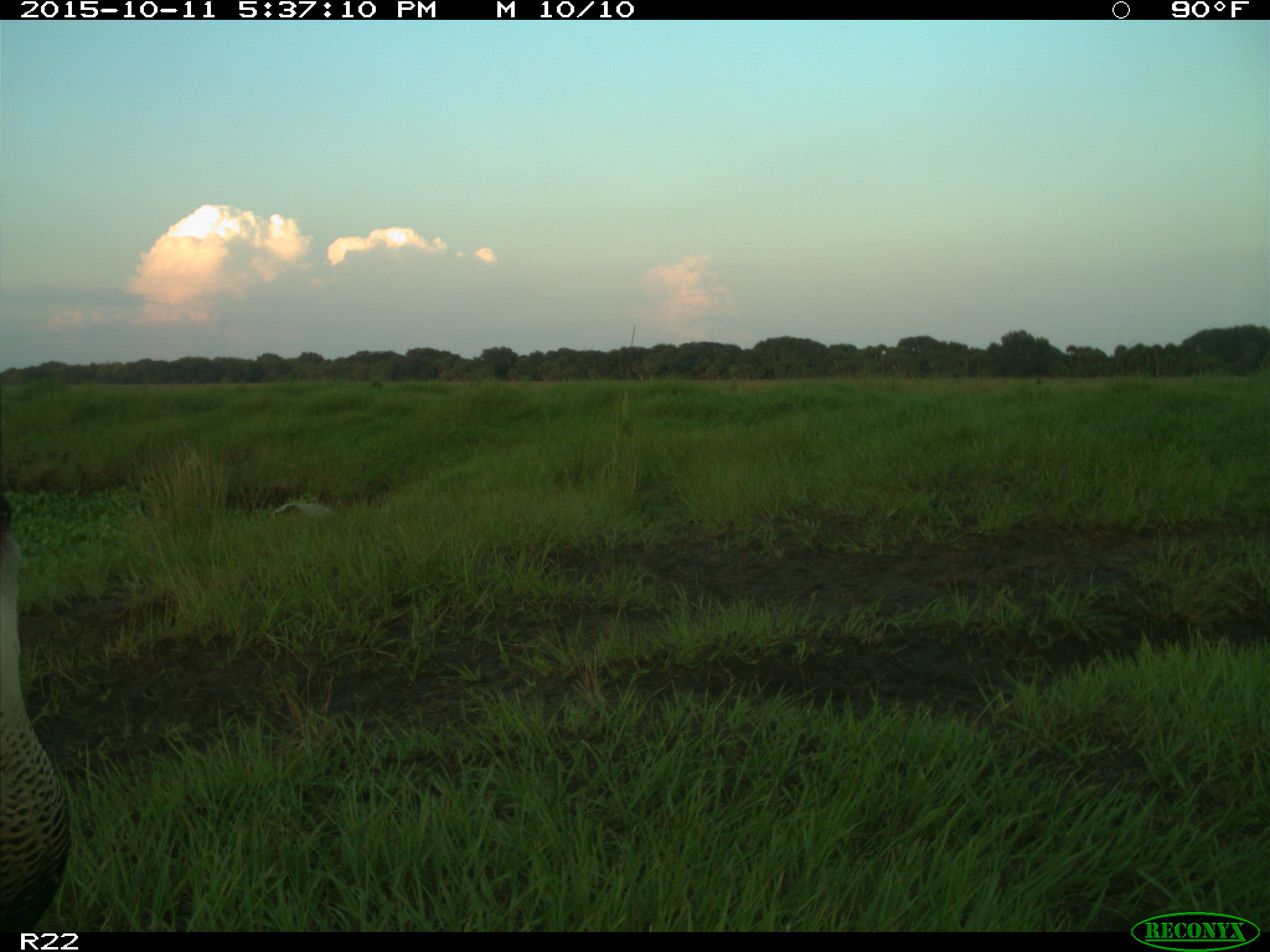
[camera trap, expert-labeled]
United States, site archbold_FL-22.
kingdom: Animalia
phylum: Chordata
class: Aves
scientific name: Aves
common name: birds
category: unidentified bird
Unidentified bird (birds) (Aves).